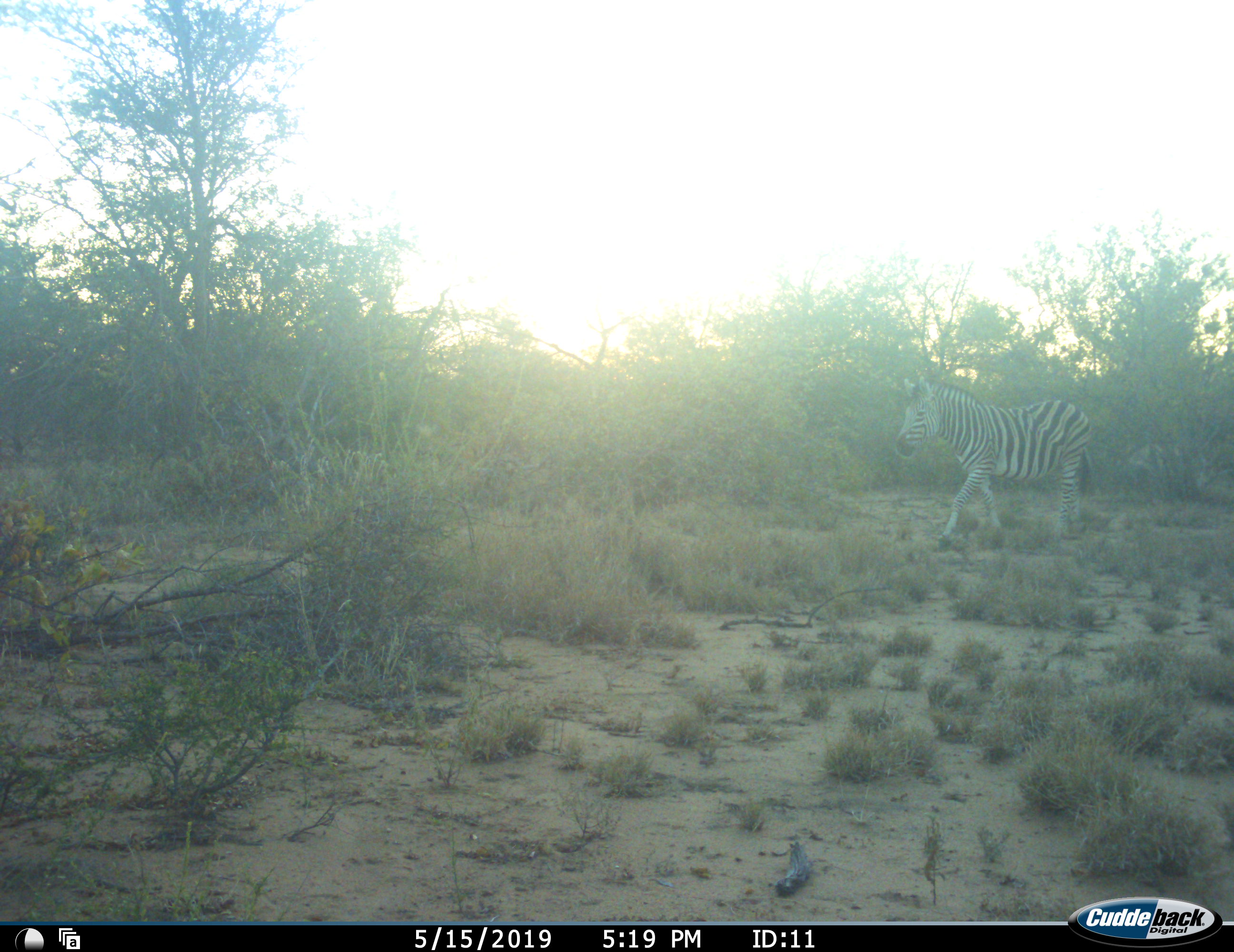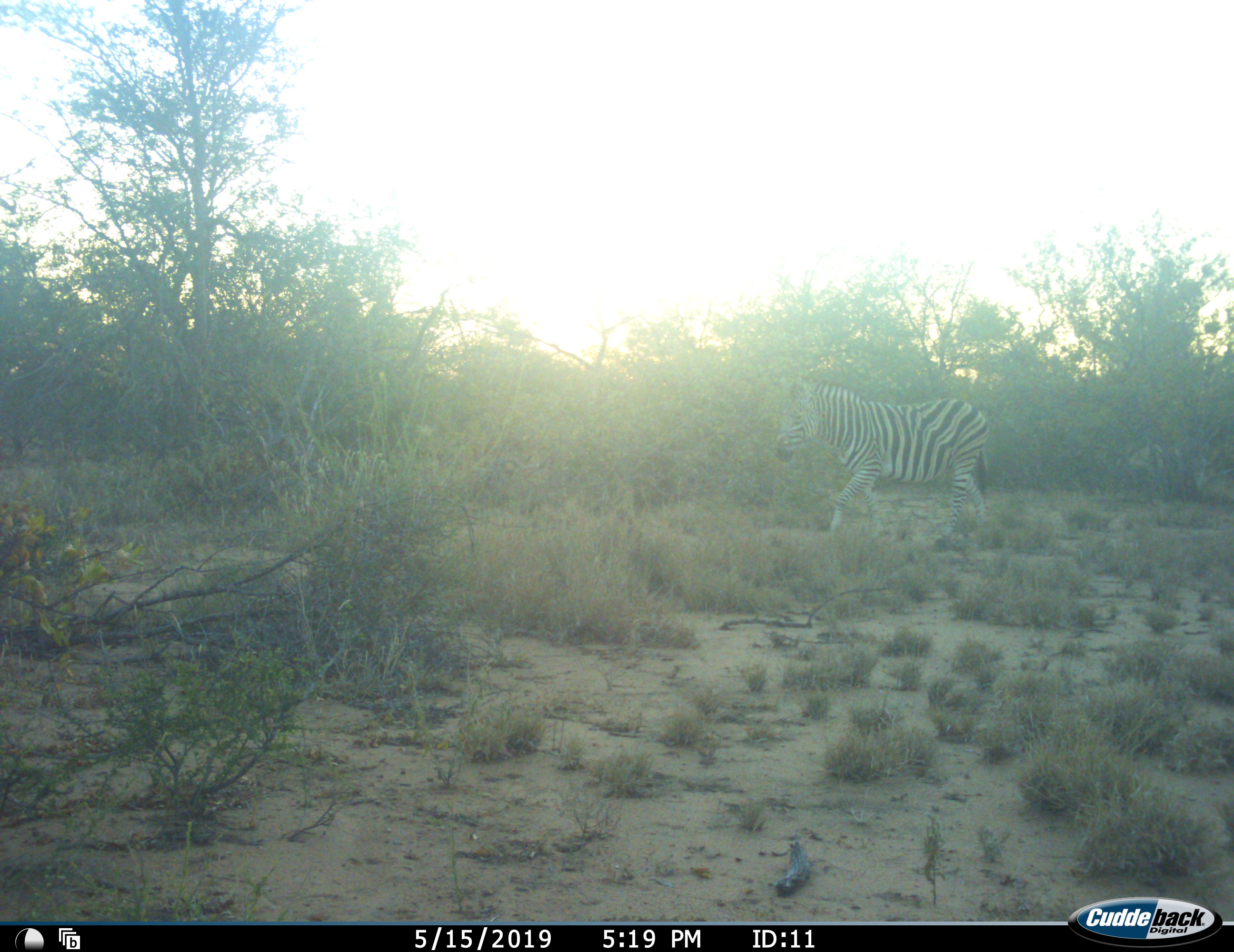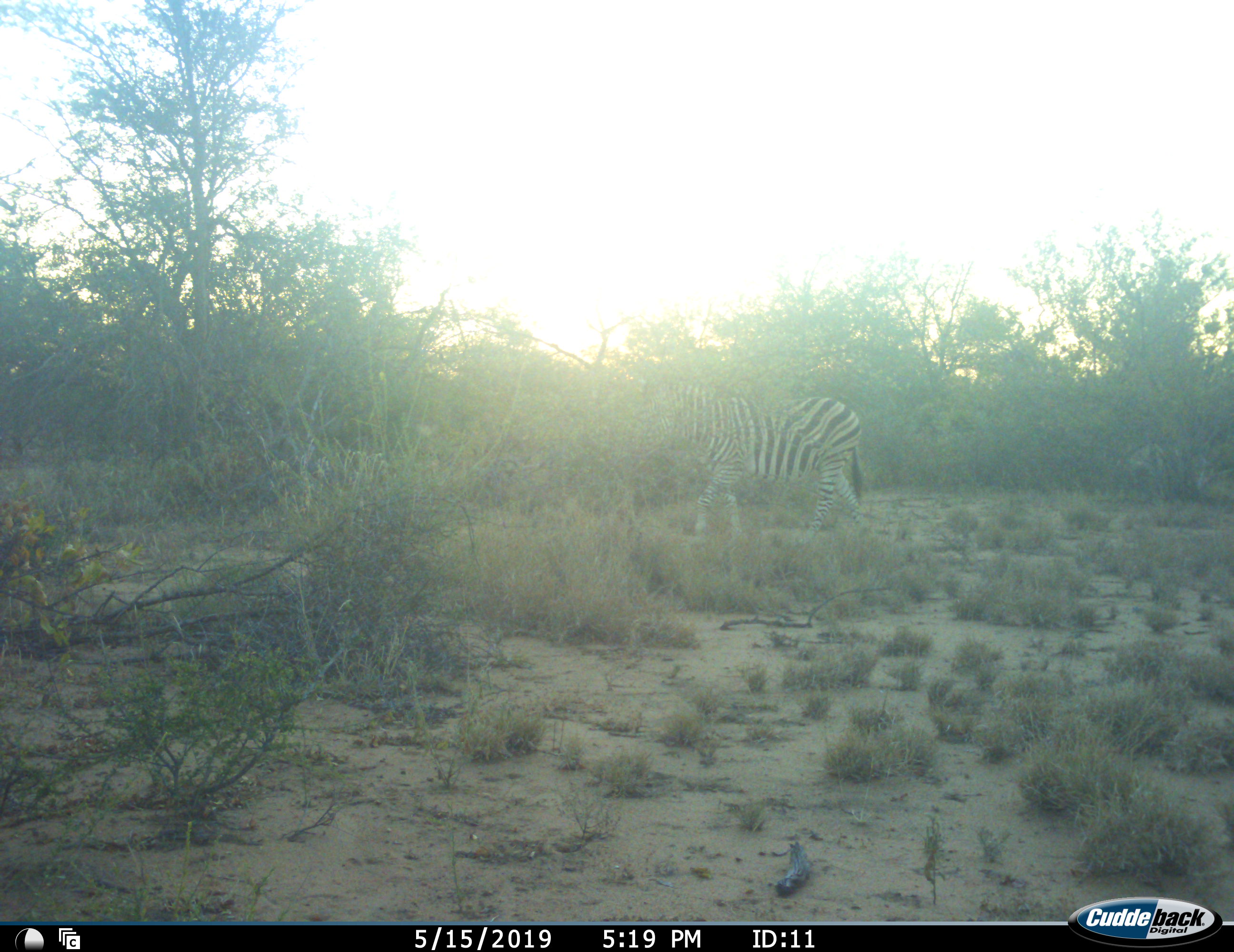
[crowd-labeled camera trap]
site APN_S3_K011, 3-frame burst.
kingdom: Animalia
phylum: Chordata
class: Mammalia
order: Perissodactyla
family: Equidae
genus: Equus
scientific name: Equus quagga burchellii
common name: burchell's zebra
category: zebraburchells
Zebraburchells (burchell's zebra) (Equus quagga burchellii), count 1. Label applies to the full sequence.